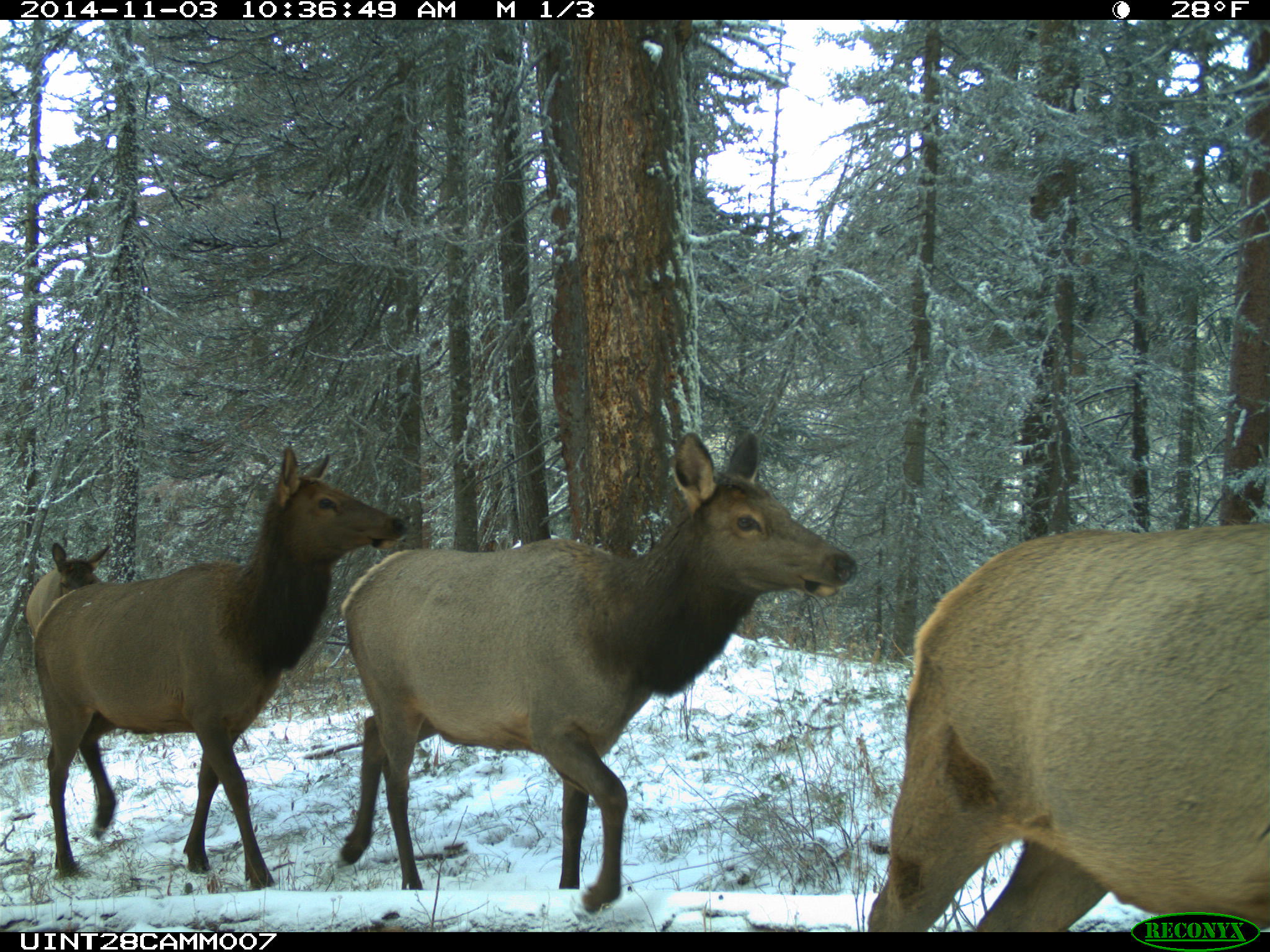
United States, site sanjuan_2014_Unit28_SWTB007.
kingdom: Animalia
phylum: Chordata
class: Mammalia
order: Artiodactyla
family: Cervidae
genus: Cervus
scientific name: Cervus elaphus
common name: red deer